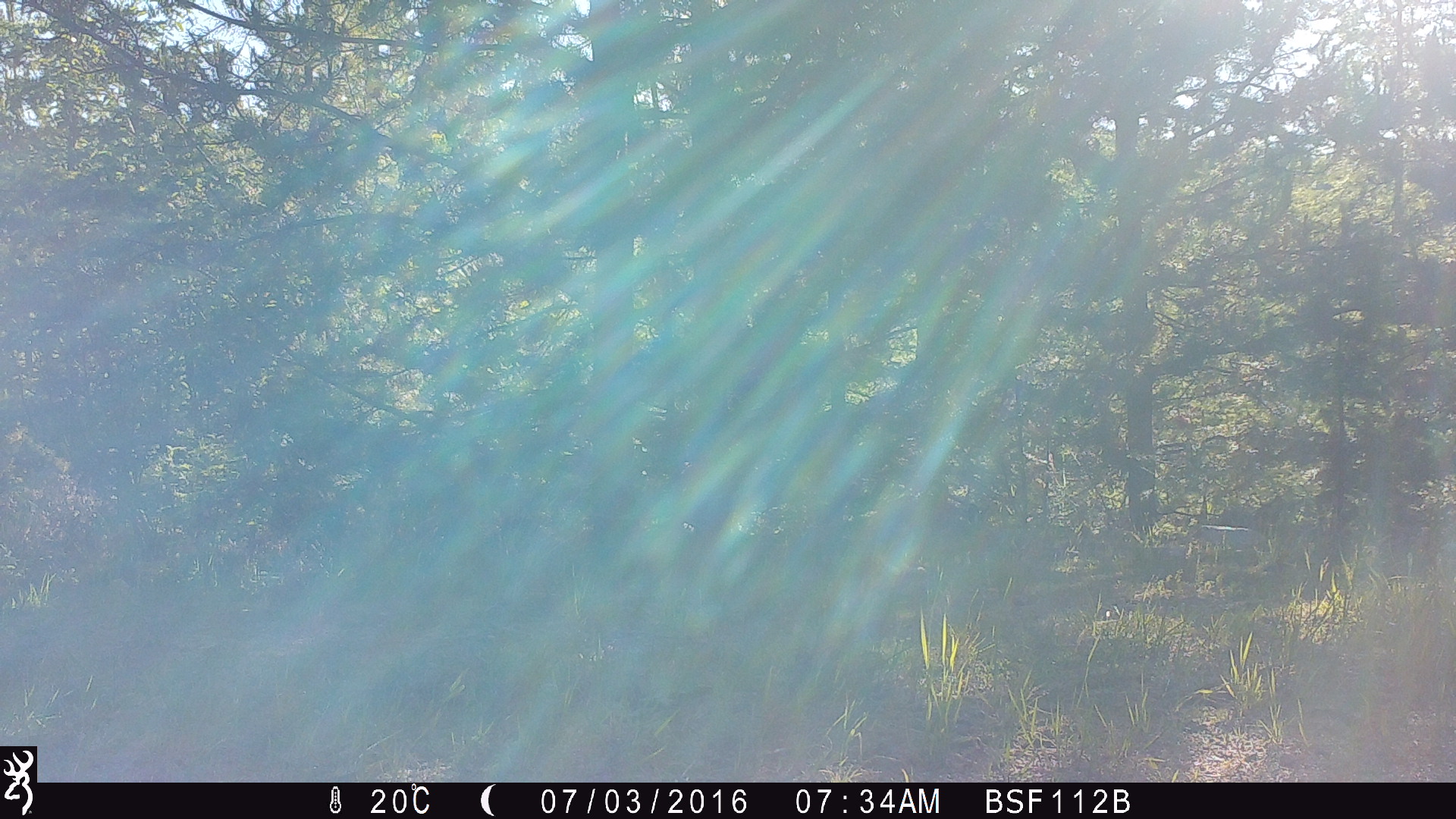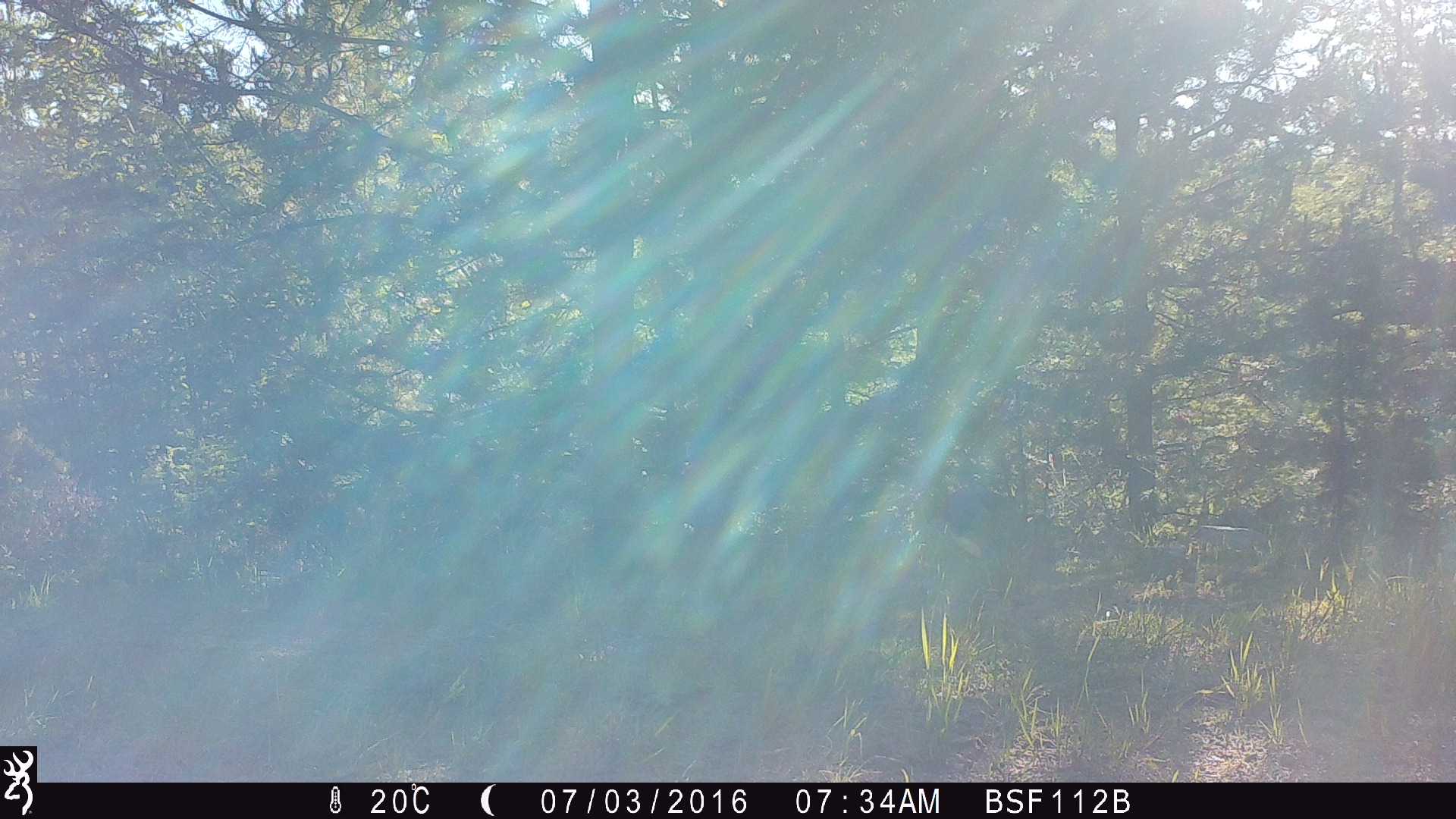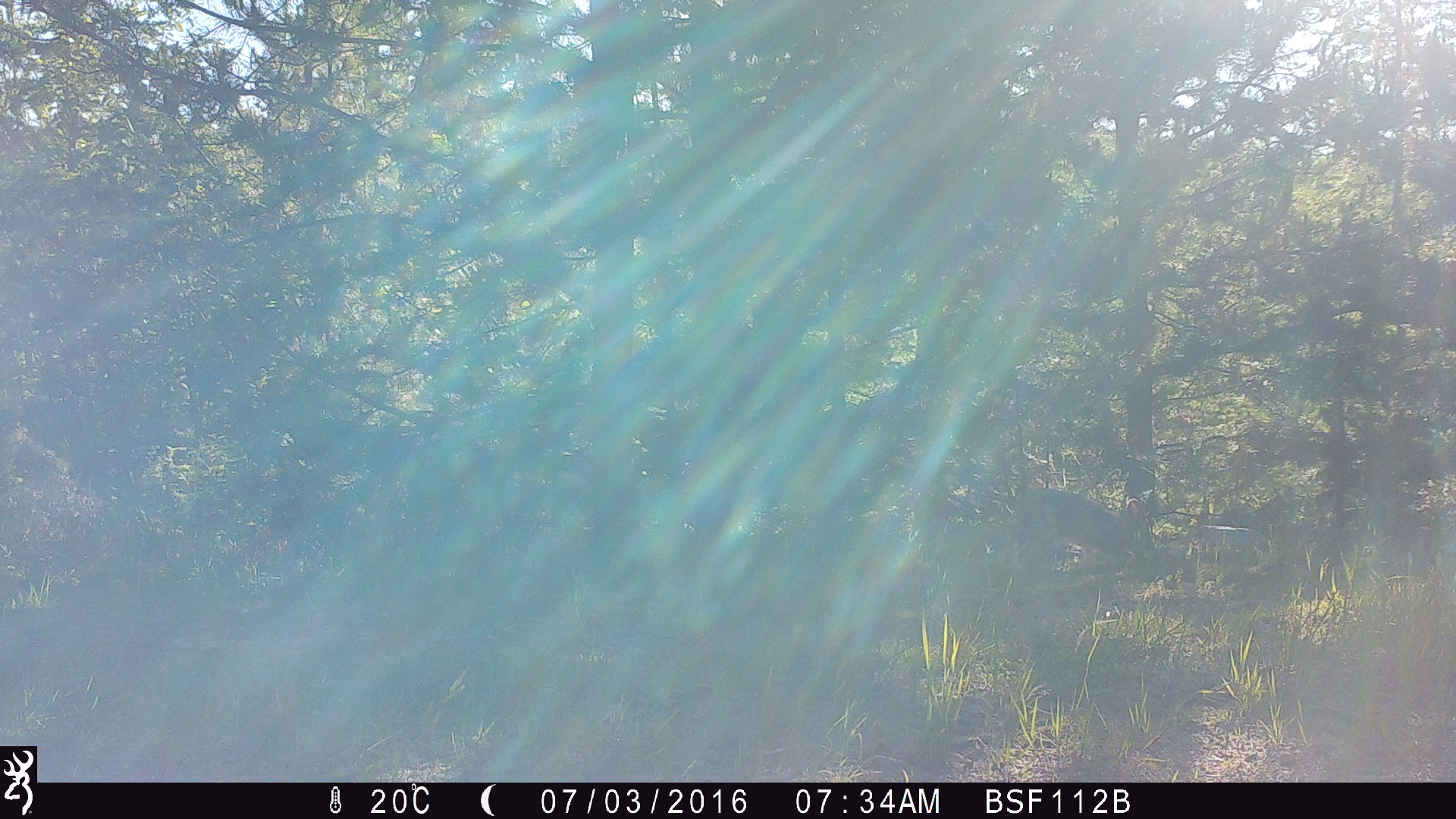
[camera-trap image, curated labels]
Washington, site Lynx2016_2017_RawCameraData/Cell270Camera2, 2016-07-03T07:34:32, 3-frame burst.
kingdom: Animalia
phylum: Chordata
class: Mammalia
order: Lagomorpha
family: Leporidae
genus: Lepus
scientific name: Lepus americanus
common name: snowshoe hare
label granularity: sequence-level